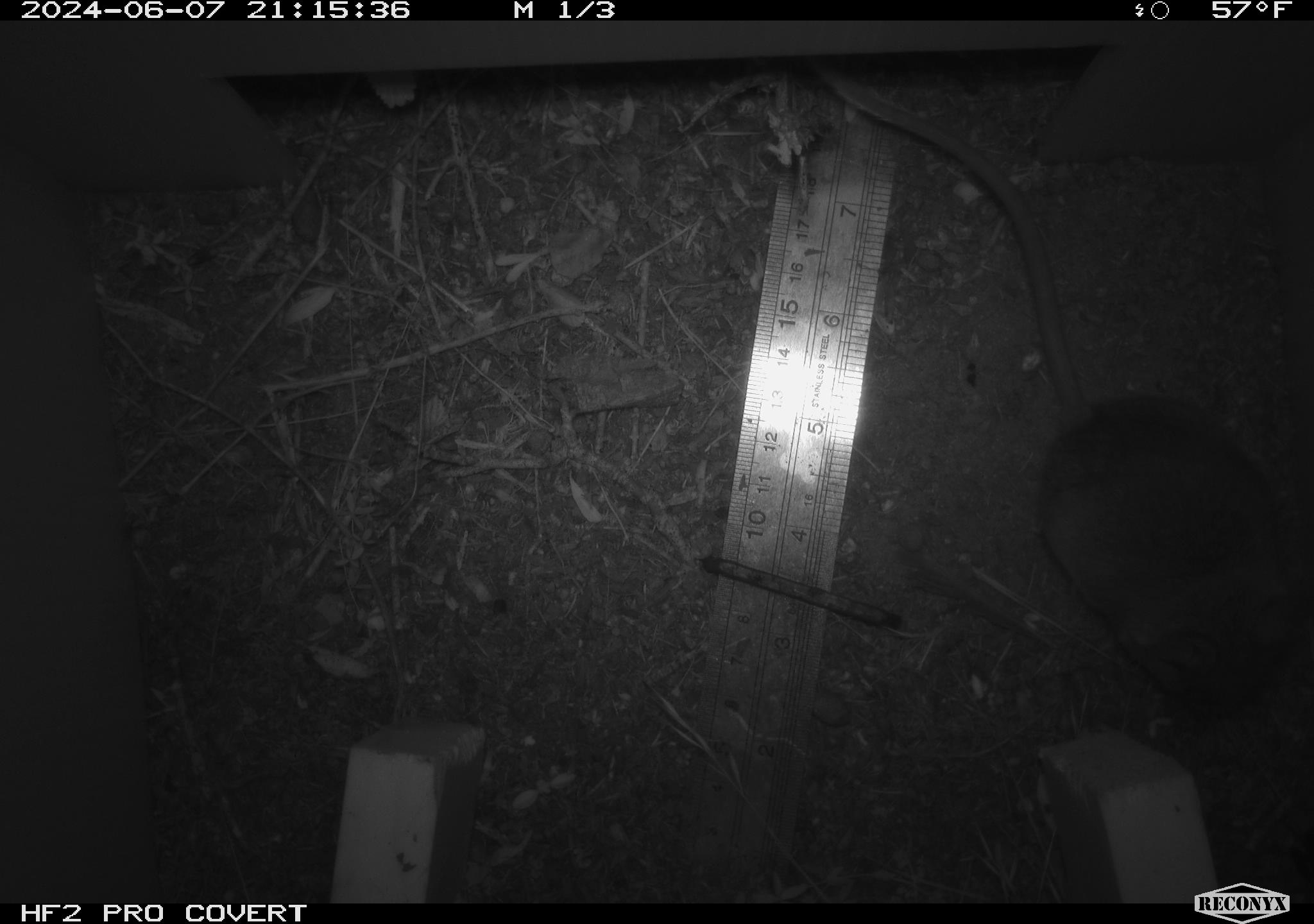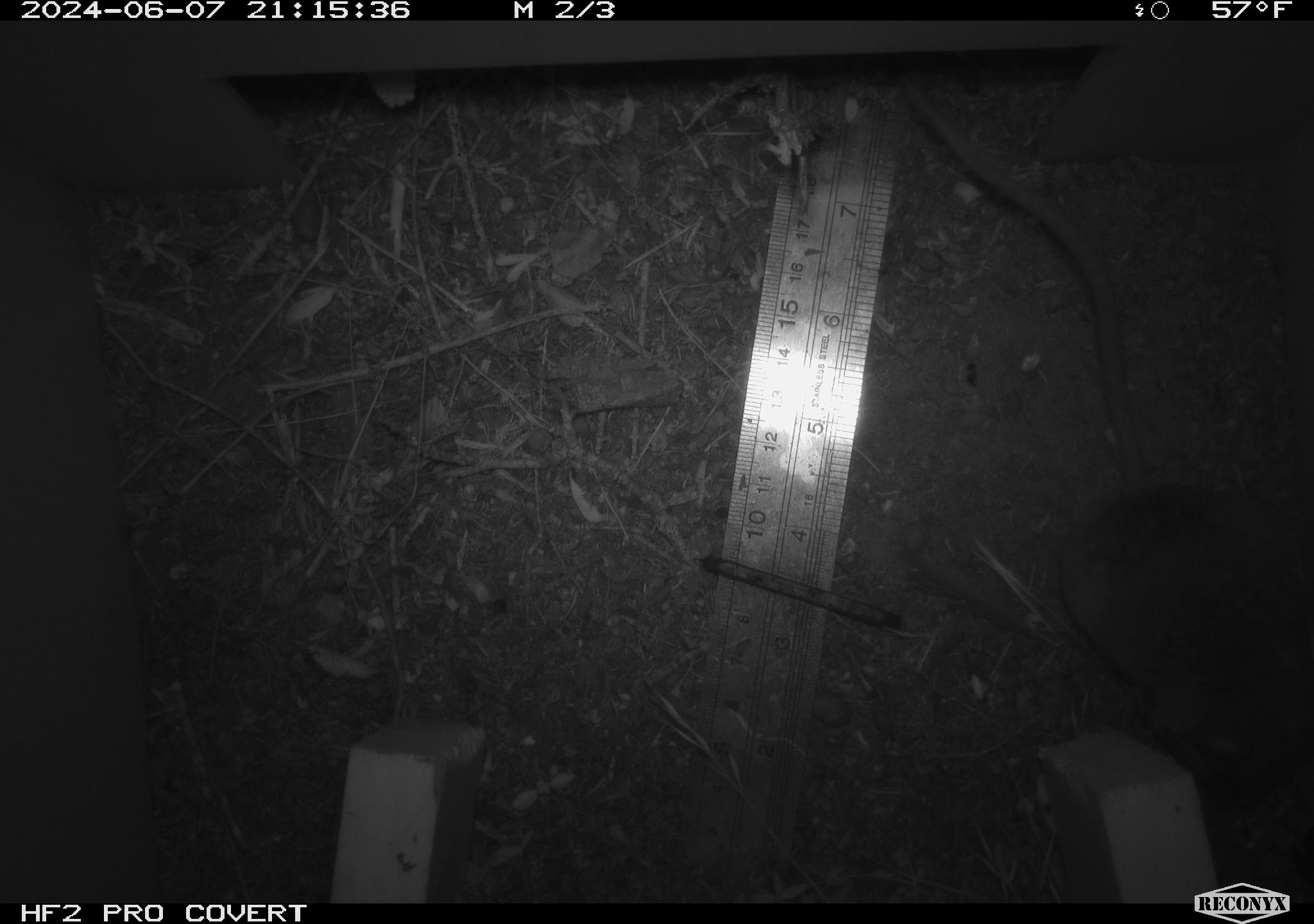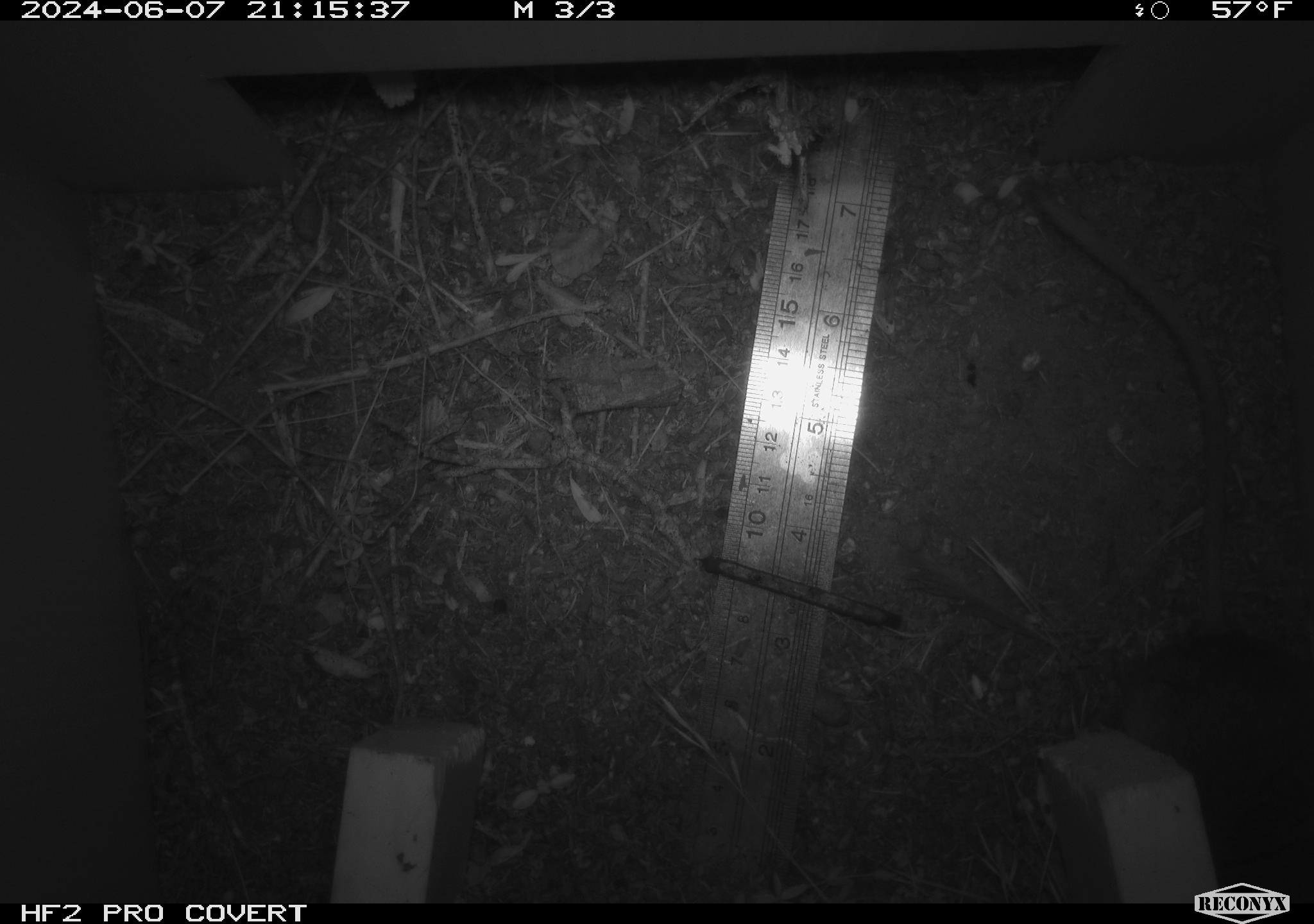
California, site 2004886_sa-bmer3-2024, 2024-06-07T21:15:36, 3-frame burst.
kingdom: Animalia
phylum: Chordata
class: Mammalia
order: Rodentia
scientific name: Rodentia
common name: mouse species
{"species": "mouse species (Rodentia)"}